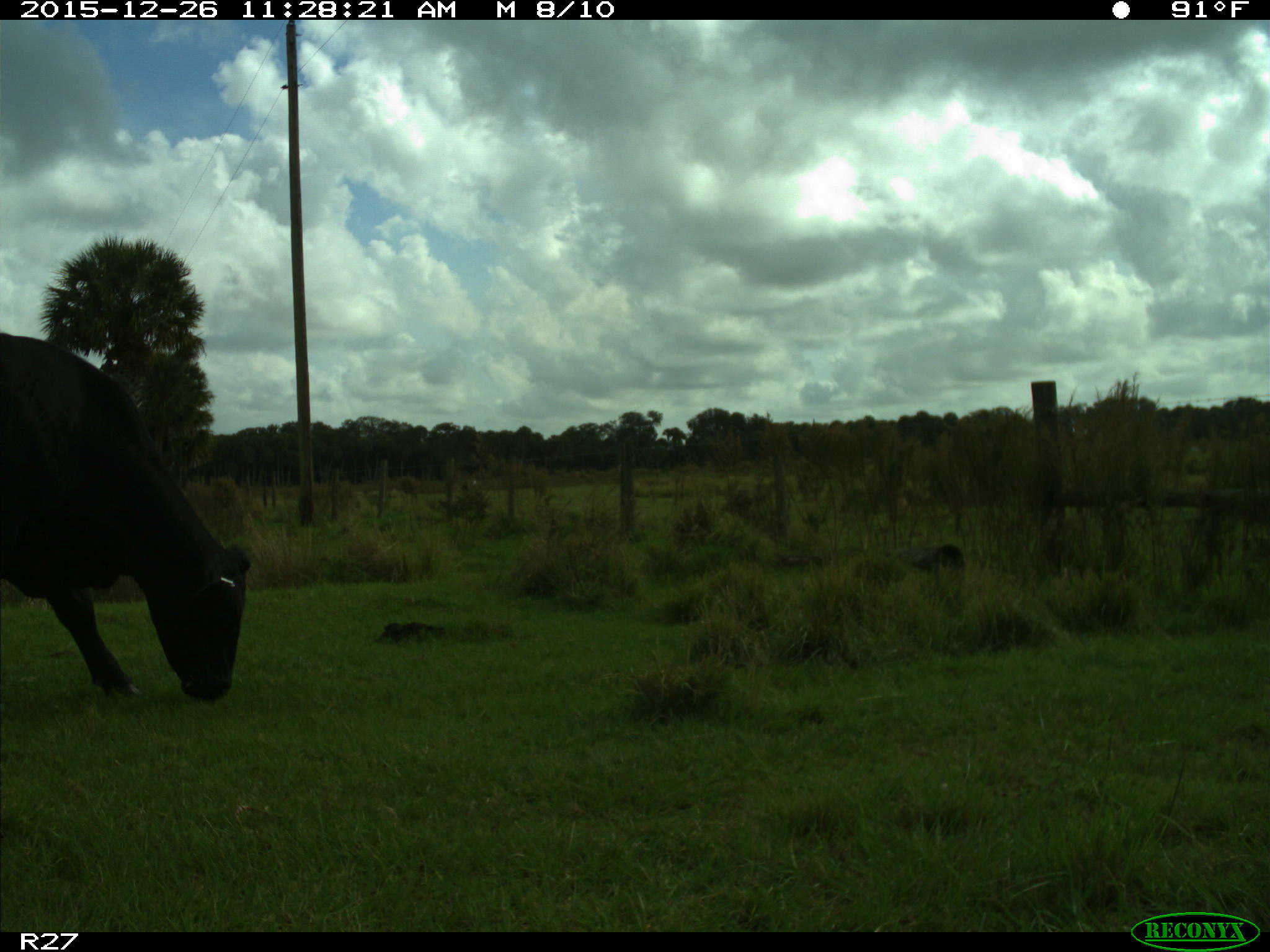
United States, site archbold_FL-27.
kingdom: Animalia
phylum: Chordata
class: Mammalia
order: Artiodactyla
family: Bovidae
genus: Bos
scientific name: Bos taurus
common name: domestic cow